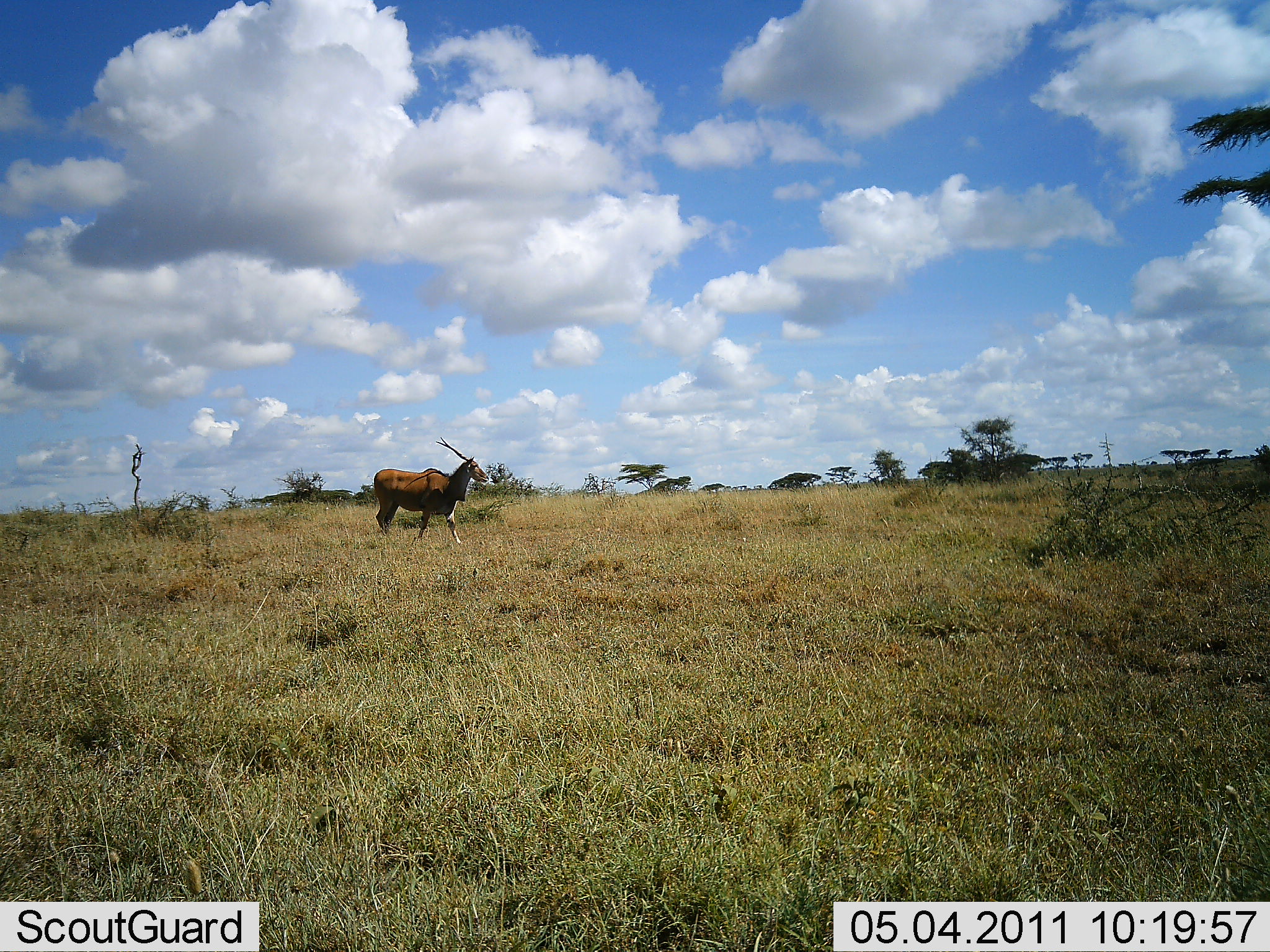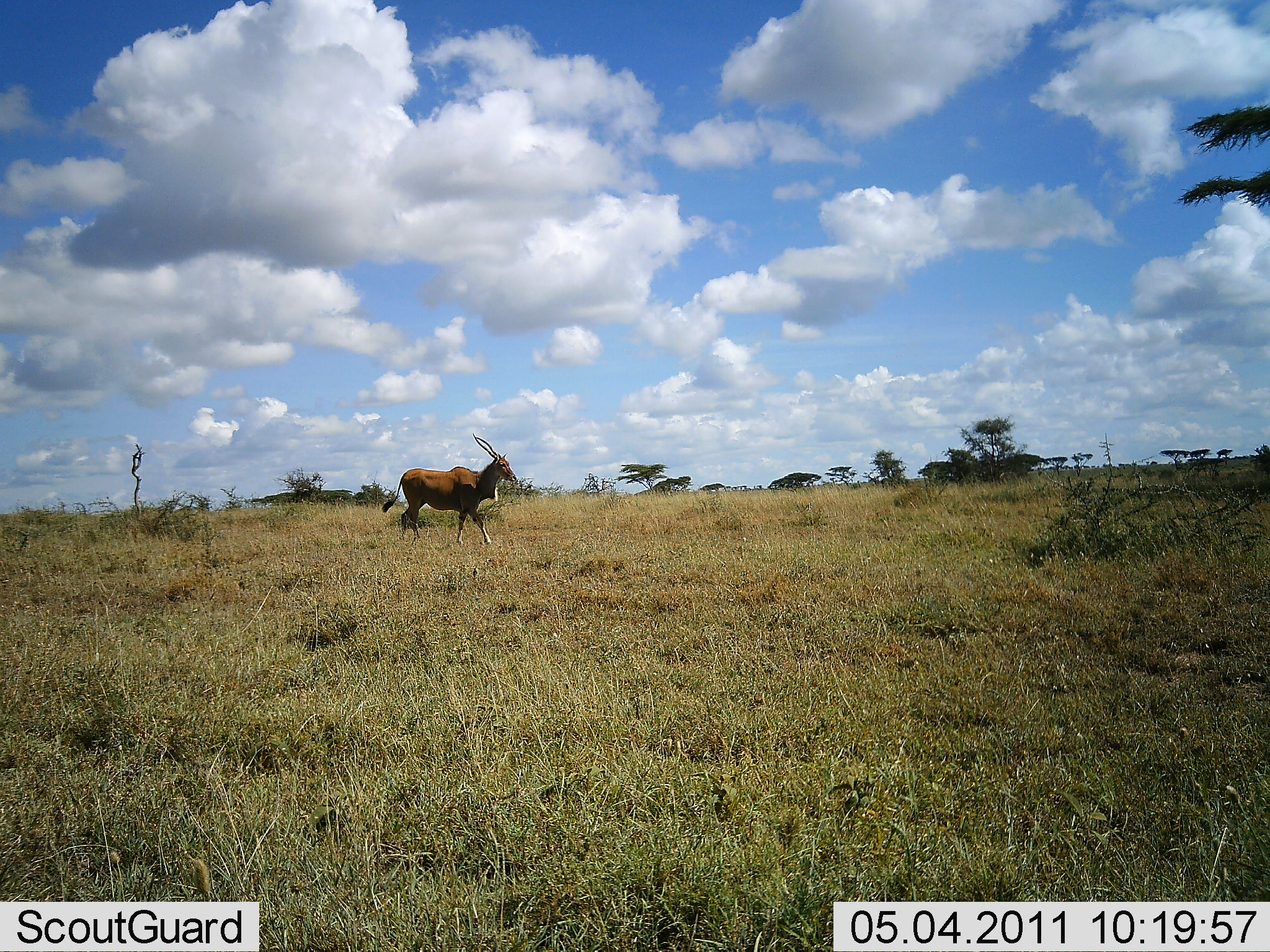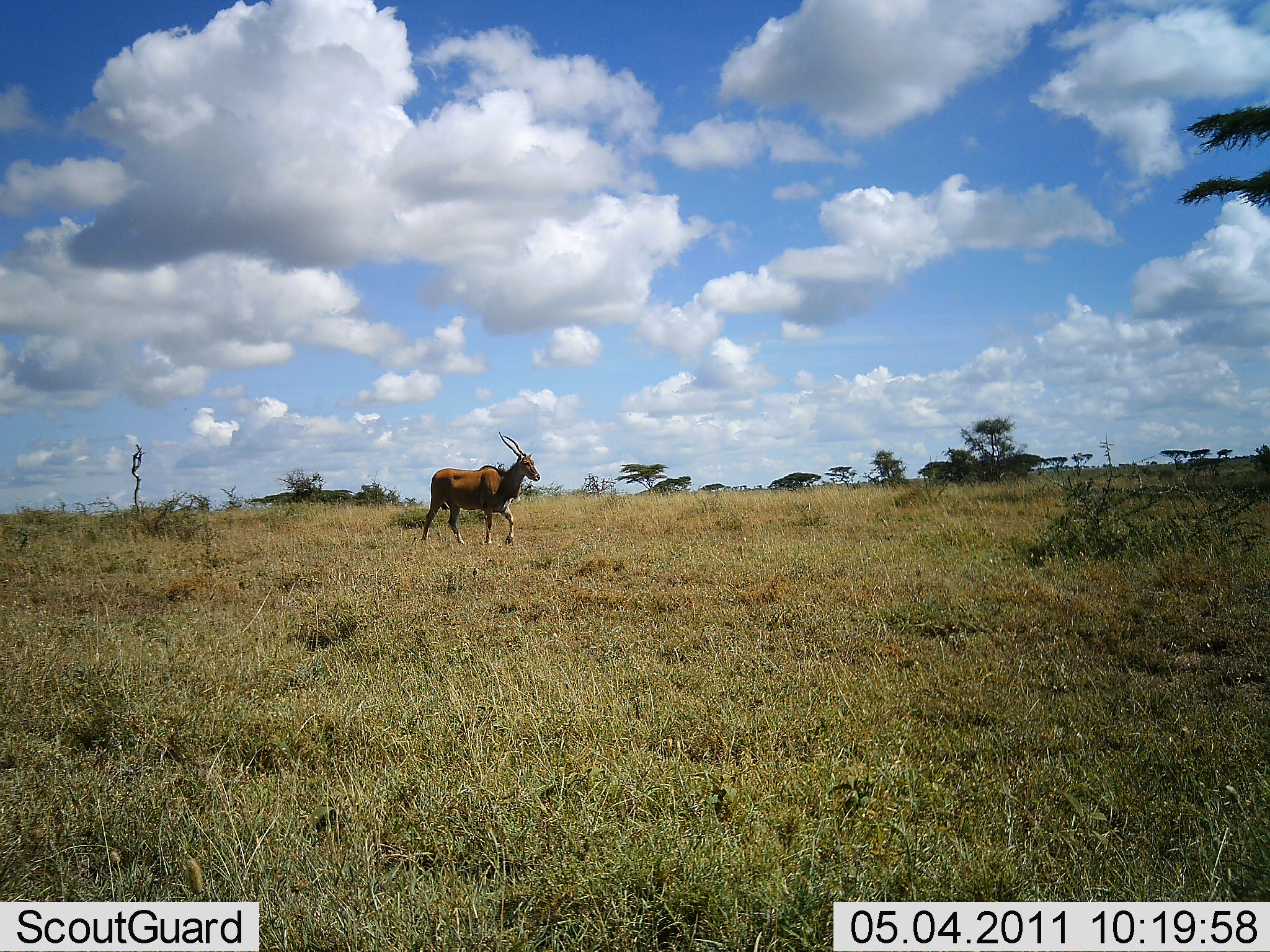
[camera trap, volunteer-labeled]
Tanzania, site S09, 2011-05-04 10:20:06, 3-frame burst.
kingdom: Animalia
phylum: Chordata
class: Mammalia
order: Artiodactyla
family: Bovidae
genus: Tragelaphus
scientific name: Tragelaphus oryx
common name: eland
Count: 1.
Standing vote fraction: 0%.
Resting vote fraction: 0%.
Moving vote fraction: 100%.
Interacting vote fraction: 0%.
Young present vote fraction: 0%.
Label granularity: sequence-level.